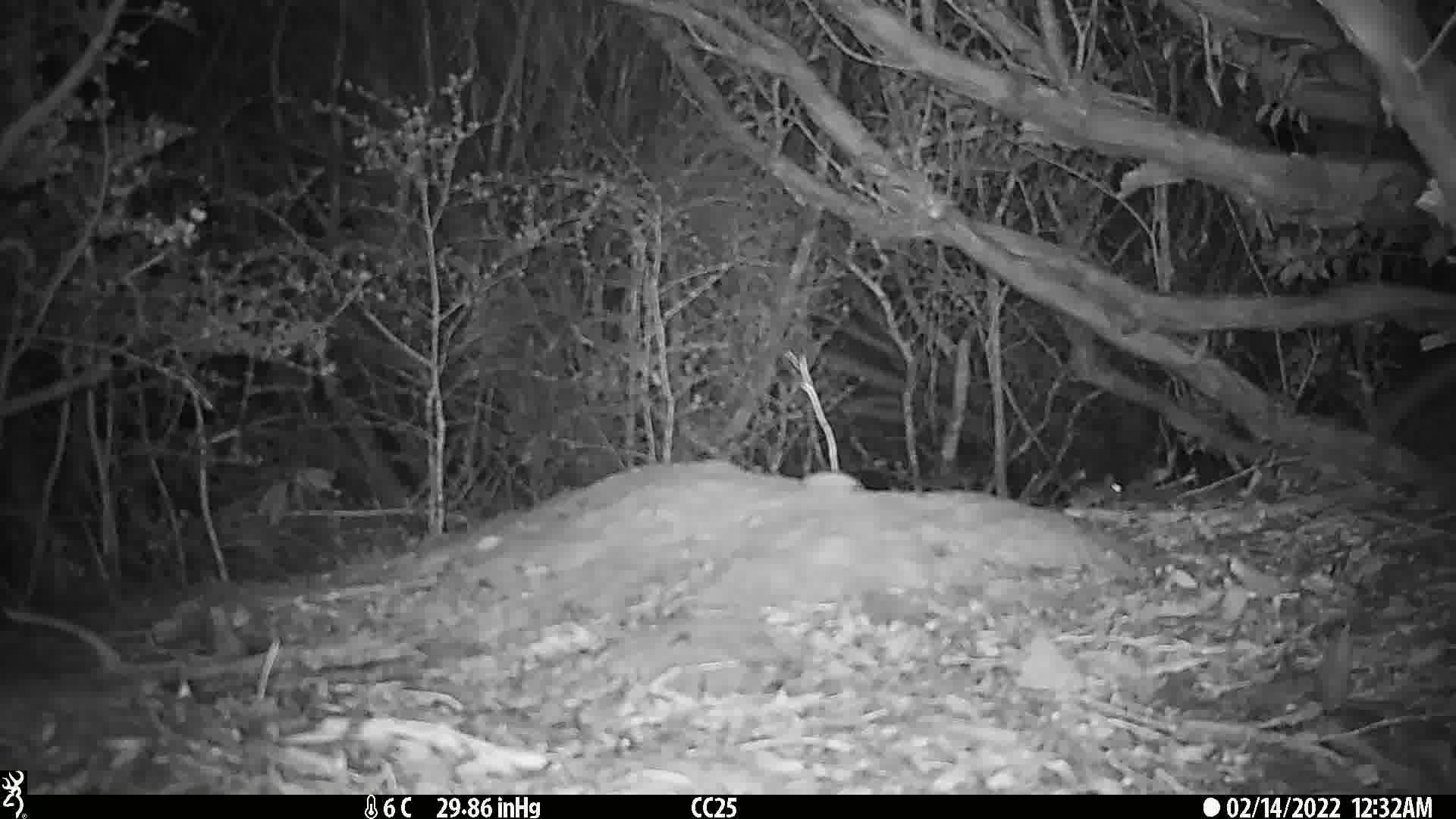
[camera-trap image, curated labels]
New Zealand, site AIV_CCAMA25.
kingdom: Animalia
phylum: Chordata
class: Mammalia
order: Rodentia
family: Muridae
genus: Mus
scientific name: Mus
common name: mouse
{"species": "mouse (Mus)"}